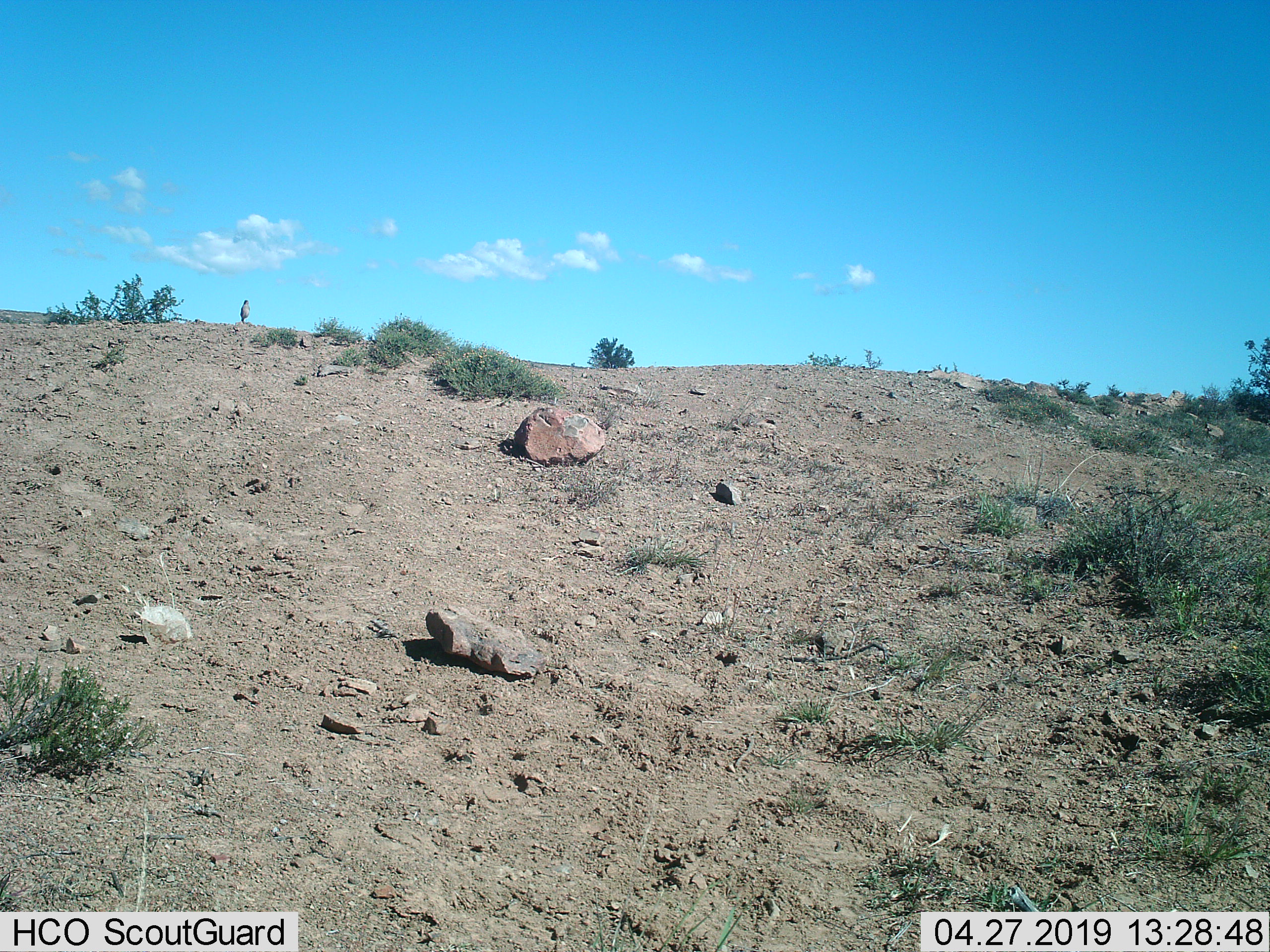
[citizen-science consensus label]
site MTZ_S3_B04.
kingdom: Animalia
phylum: Chordata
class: Aves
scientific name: Aves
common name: bird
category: birdother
Birdother (bird) (Aves), count 1. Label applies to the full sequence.